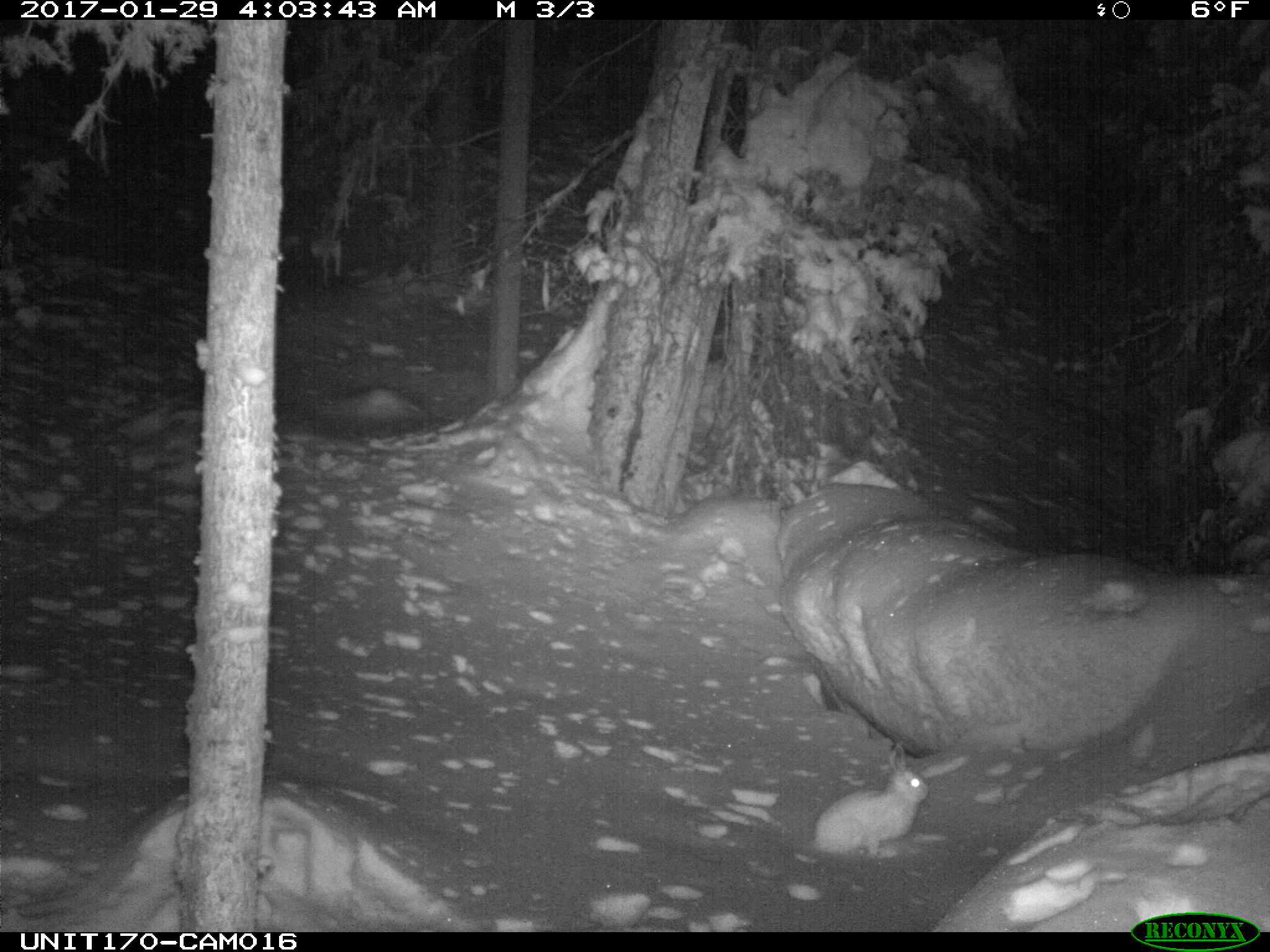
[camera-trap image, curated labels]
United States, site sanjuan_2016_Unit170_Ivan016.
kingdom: Animalia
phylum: Chordata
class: Mammalia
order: Lagomorpha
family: Leporidae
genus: Lepus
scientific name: Lepus americanus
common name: snowshoe hare